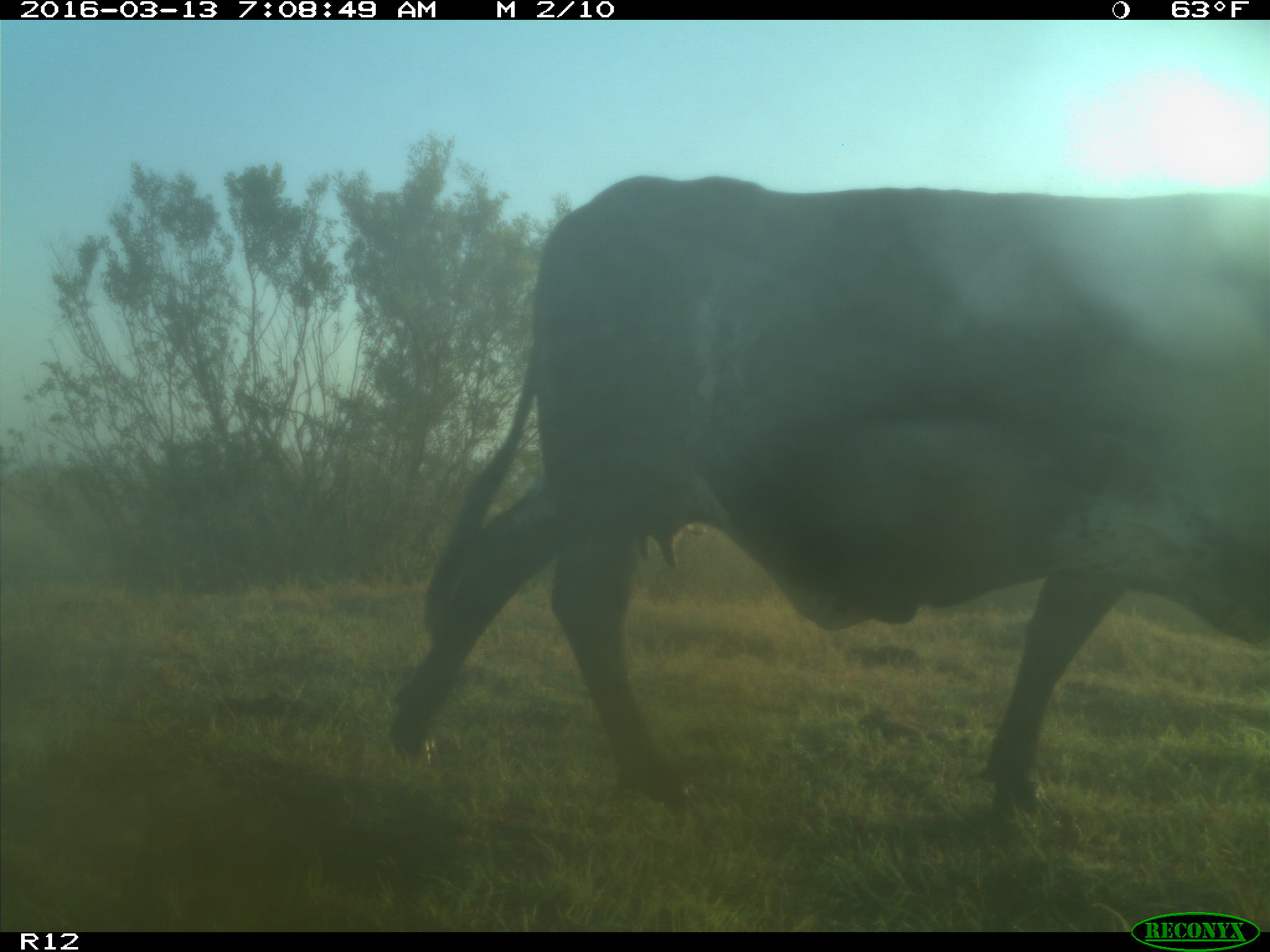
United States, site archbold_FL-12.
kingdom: Animalia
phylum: Chordata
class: Mammalia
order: Artiodactyla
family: Bovidae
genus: Bos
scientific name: Bos taurus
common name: domestic cow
Bos taurus (domestic cow).